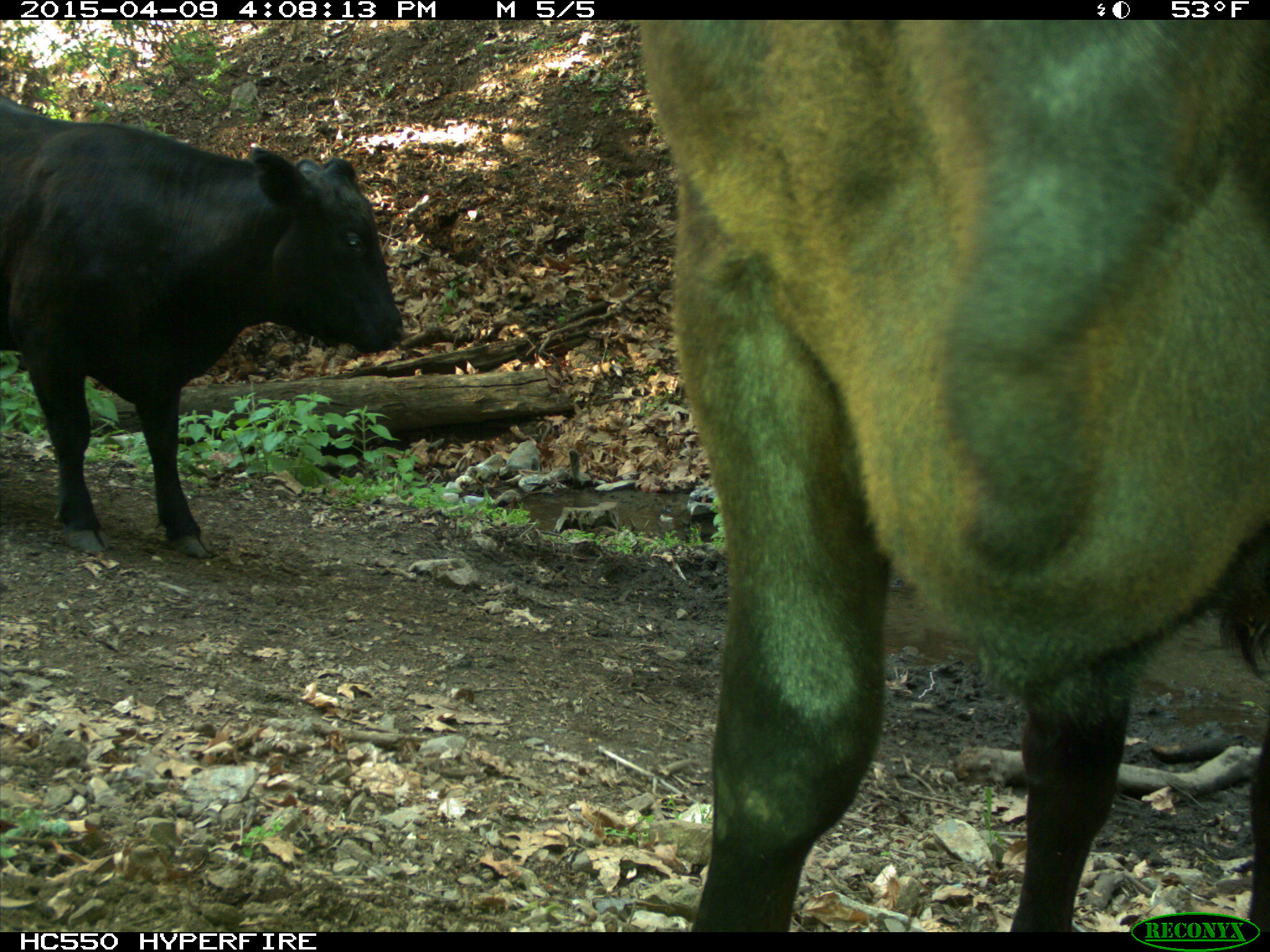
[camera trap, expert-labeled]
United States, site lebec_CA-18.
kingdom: Animalia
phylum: Chordata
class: Mammalia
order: Artiodactyla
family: Bovidae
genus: Bos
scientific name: Bos taurus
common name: domestic cow